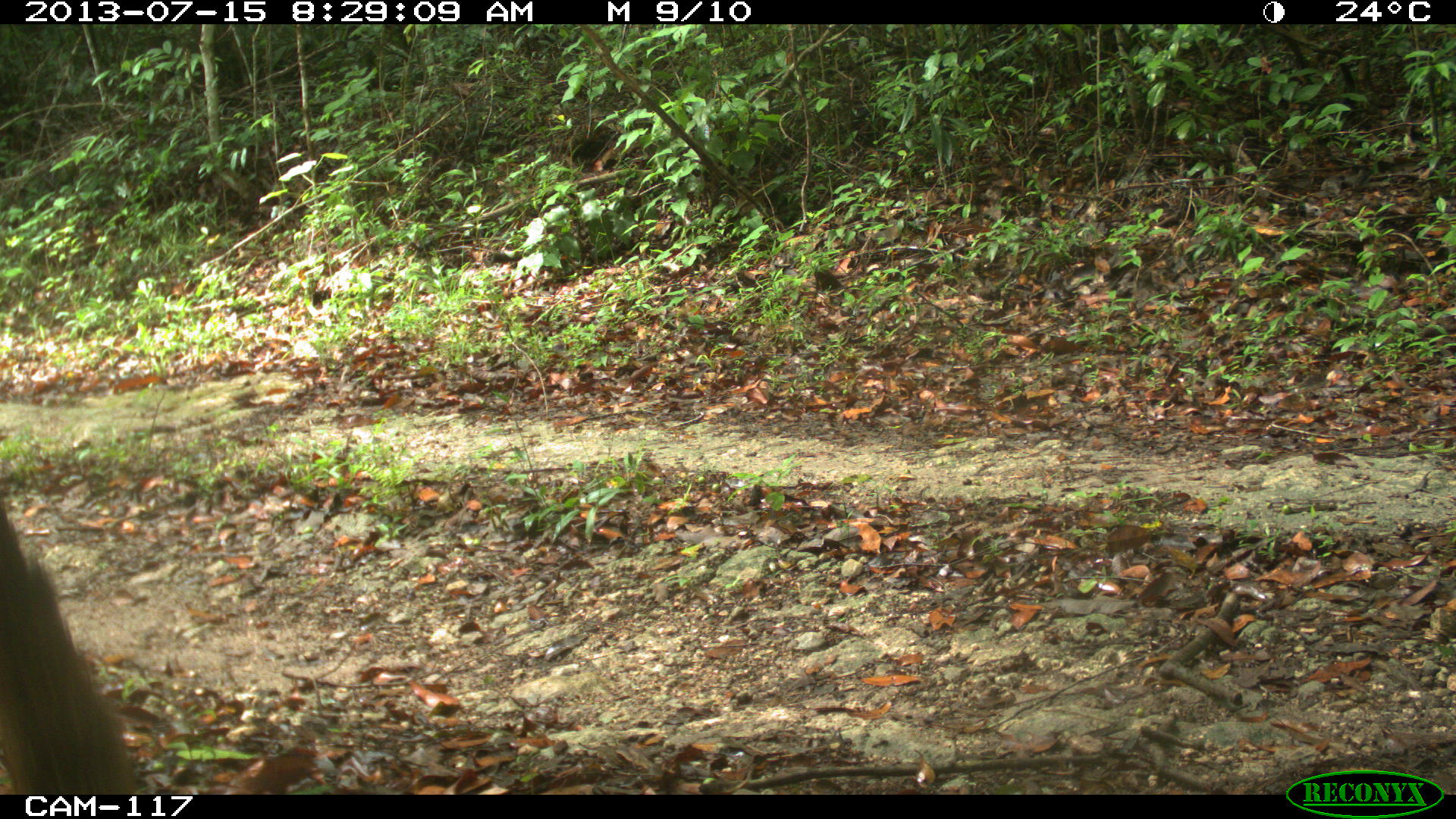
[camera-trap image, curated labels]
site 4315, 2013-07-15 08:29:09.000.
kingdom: Animalia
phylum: Chordata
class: Mammalia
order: Carnivora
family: Procyonidae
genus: Nasua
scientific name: Nasua narica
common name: white-nosed coati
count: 1